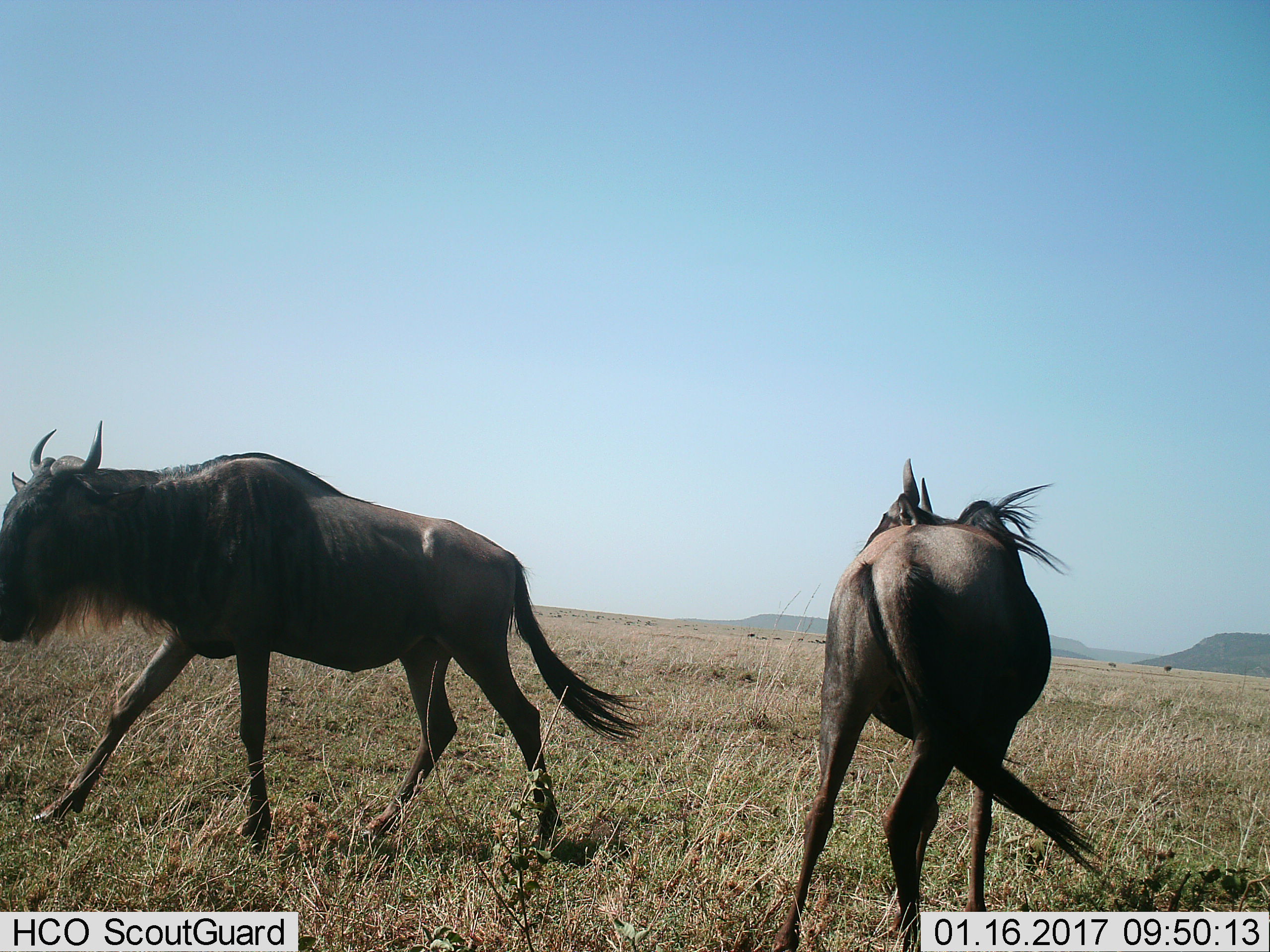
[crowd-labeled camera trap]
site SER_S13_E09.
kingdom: Animalia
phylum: Chordata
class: Mammalia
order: Artiodactyla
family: Bovidae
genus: Connochaetes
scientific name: Connochaetes taurinus taurinus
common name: blue wildebeest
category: wildebeestblue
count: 2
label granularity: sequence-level